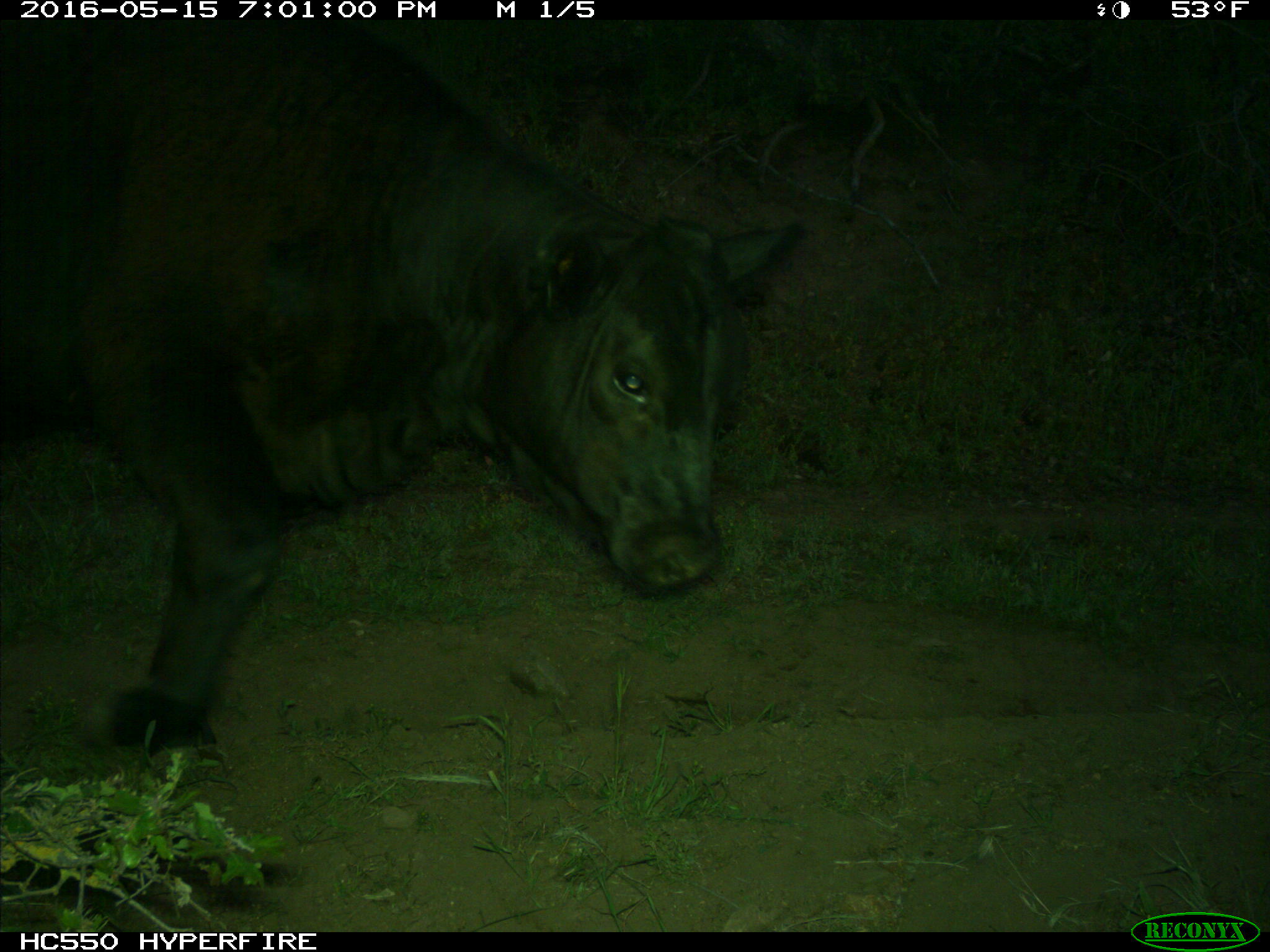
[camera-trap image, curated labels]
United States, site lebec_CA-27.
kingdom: Animalia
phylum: Chordata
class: Mammalia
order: Artiodactyla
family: Bovidae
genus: Bos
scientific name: Bos taurus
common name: domestic cow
Bos taurus (domestic cow).